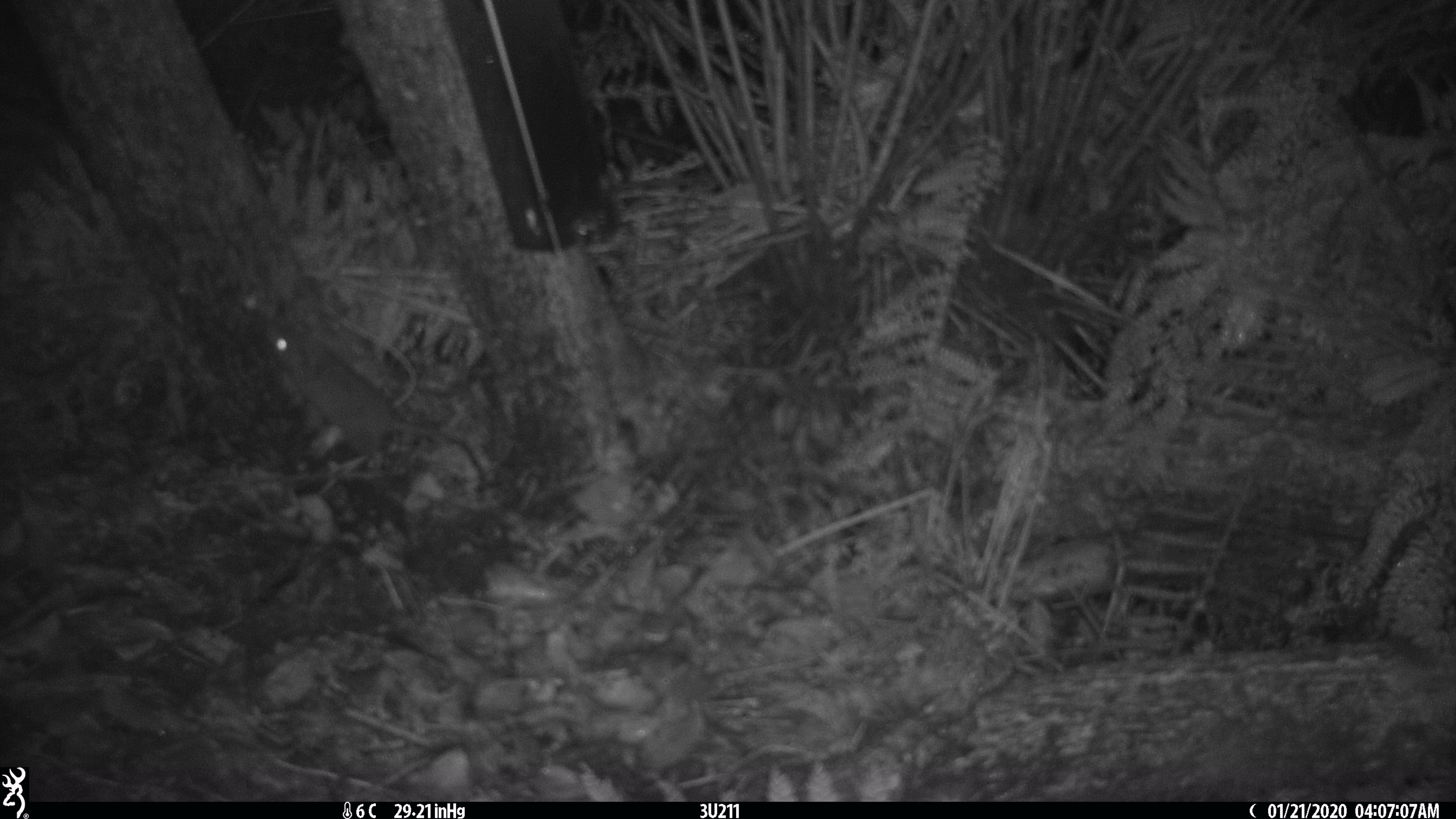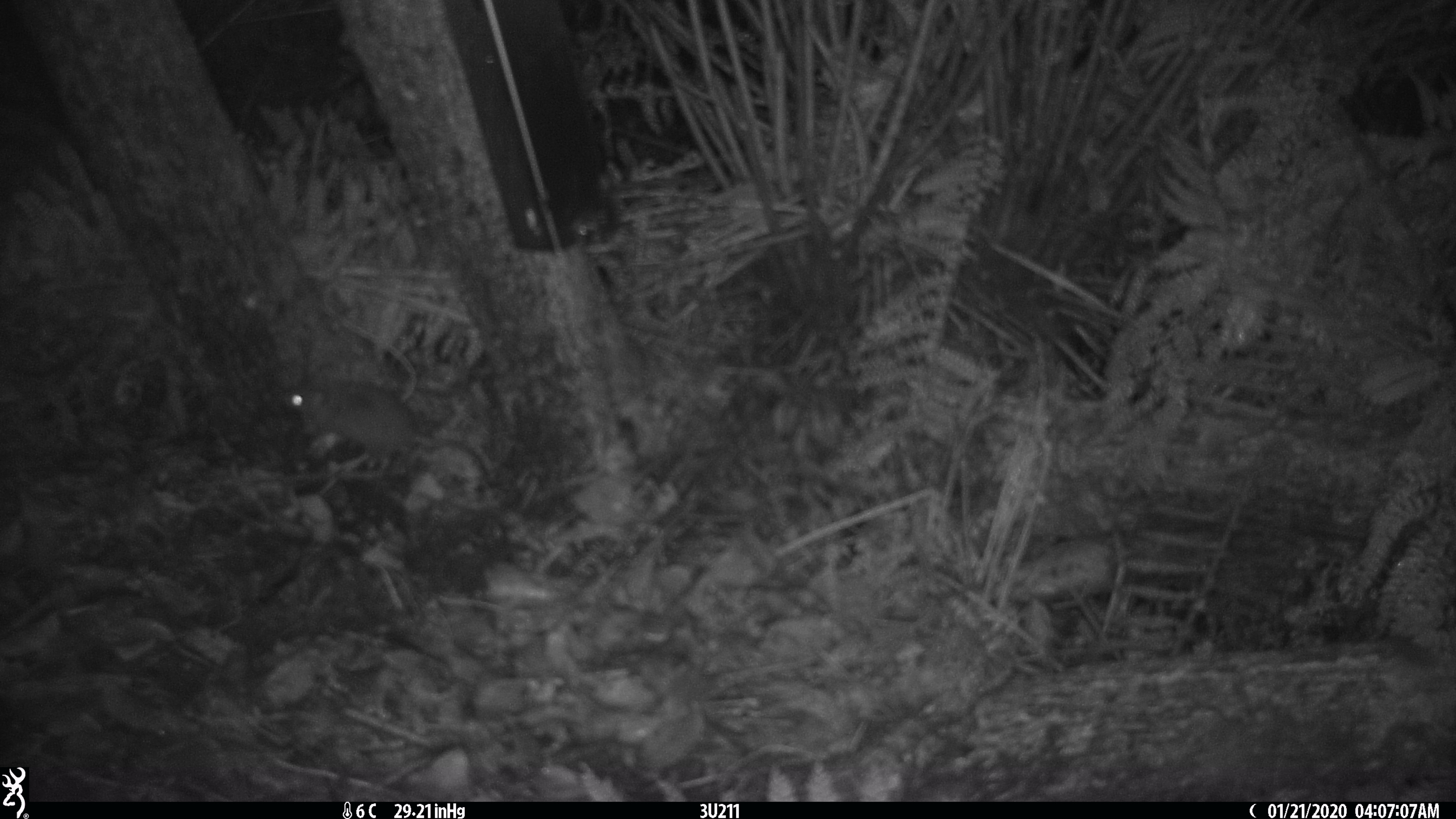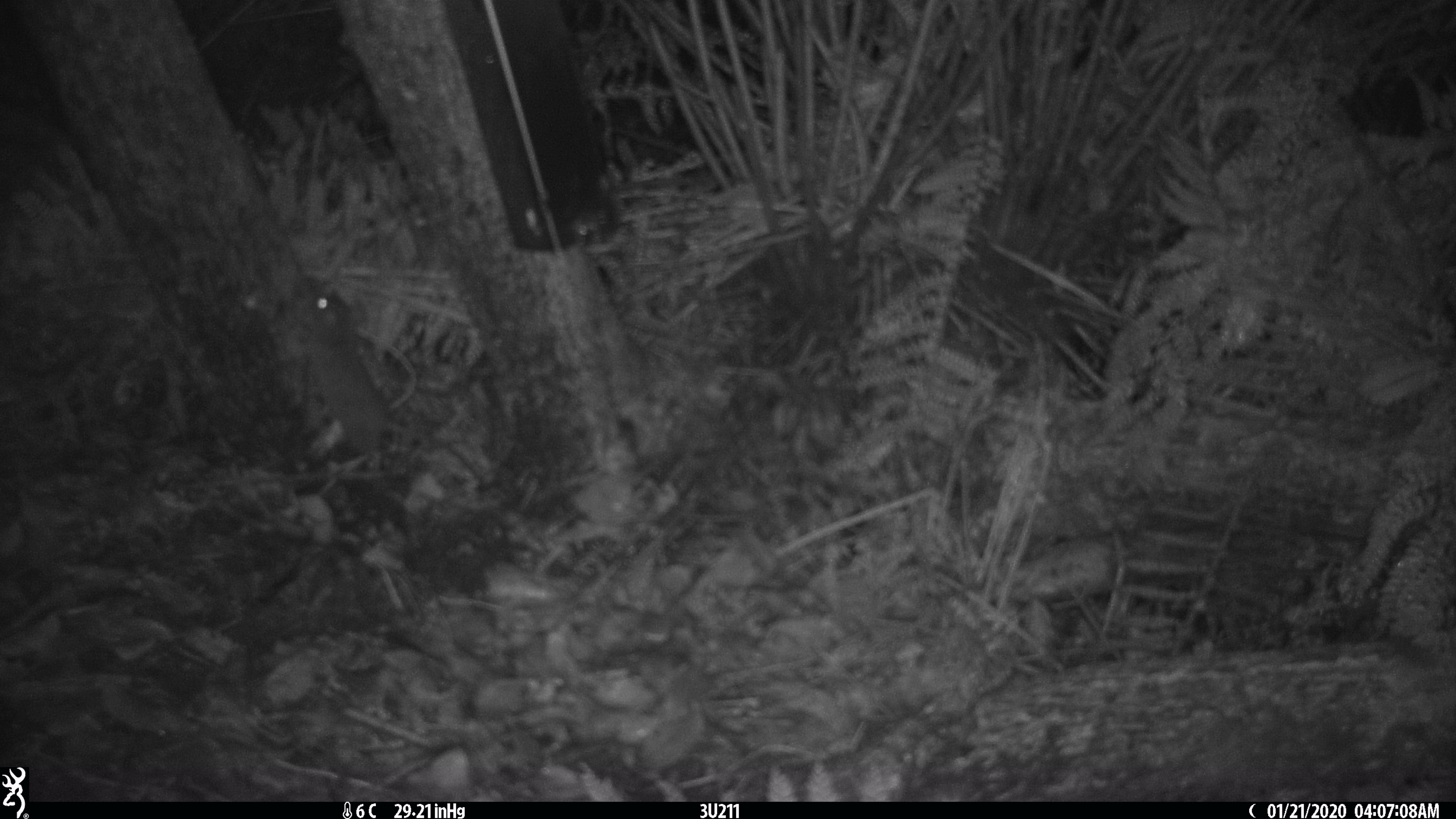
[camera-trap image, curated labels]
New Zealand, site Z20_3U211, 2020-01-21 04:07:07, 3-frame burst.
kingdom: Animalia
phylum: Chordata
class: Mammalia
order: Rodentia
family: Muridae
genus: Rattus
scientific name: Rattus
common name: rat